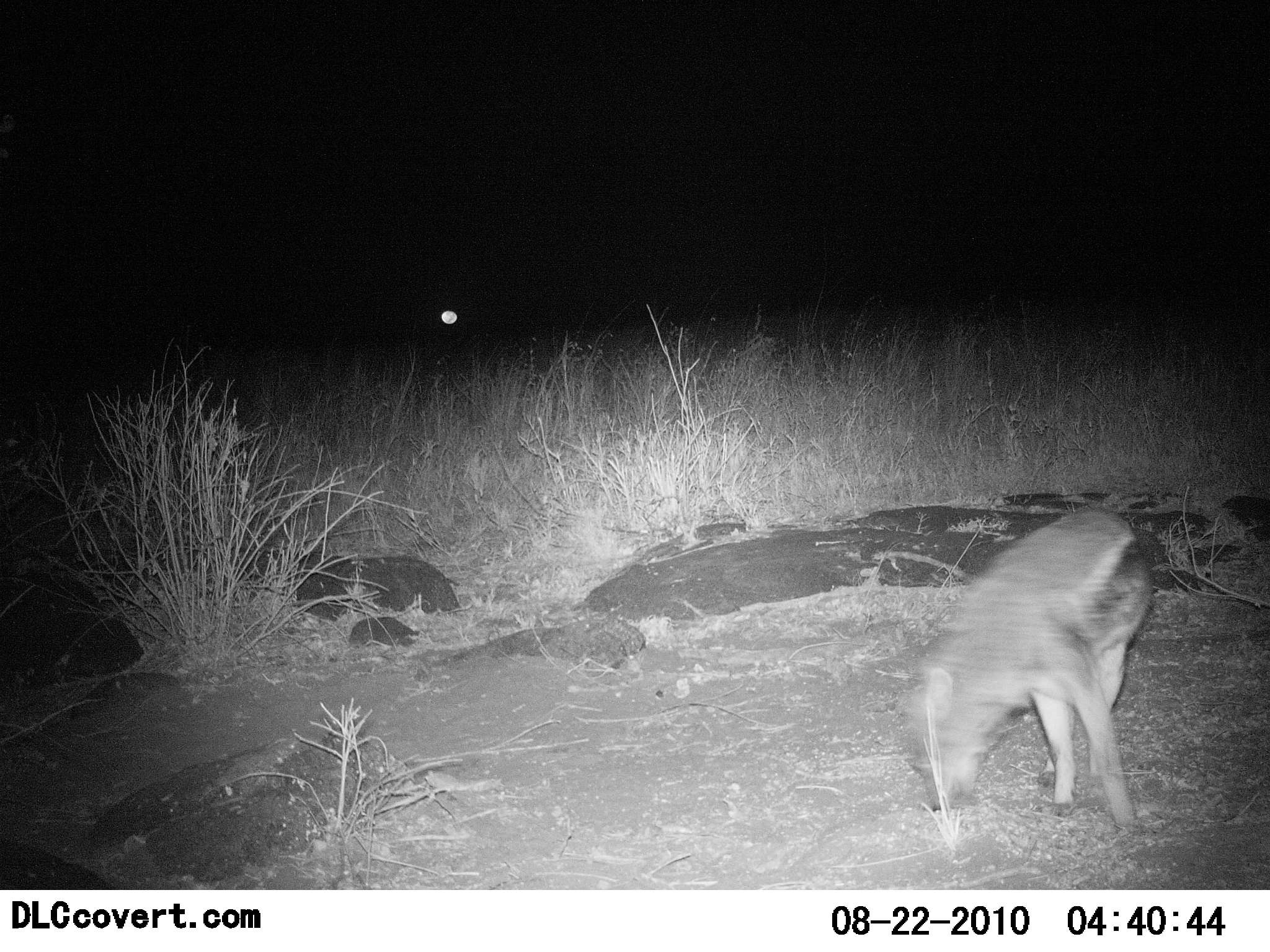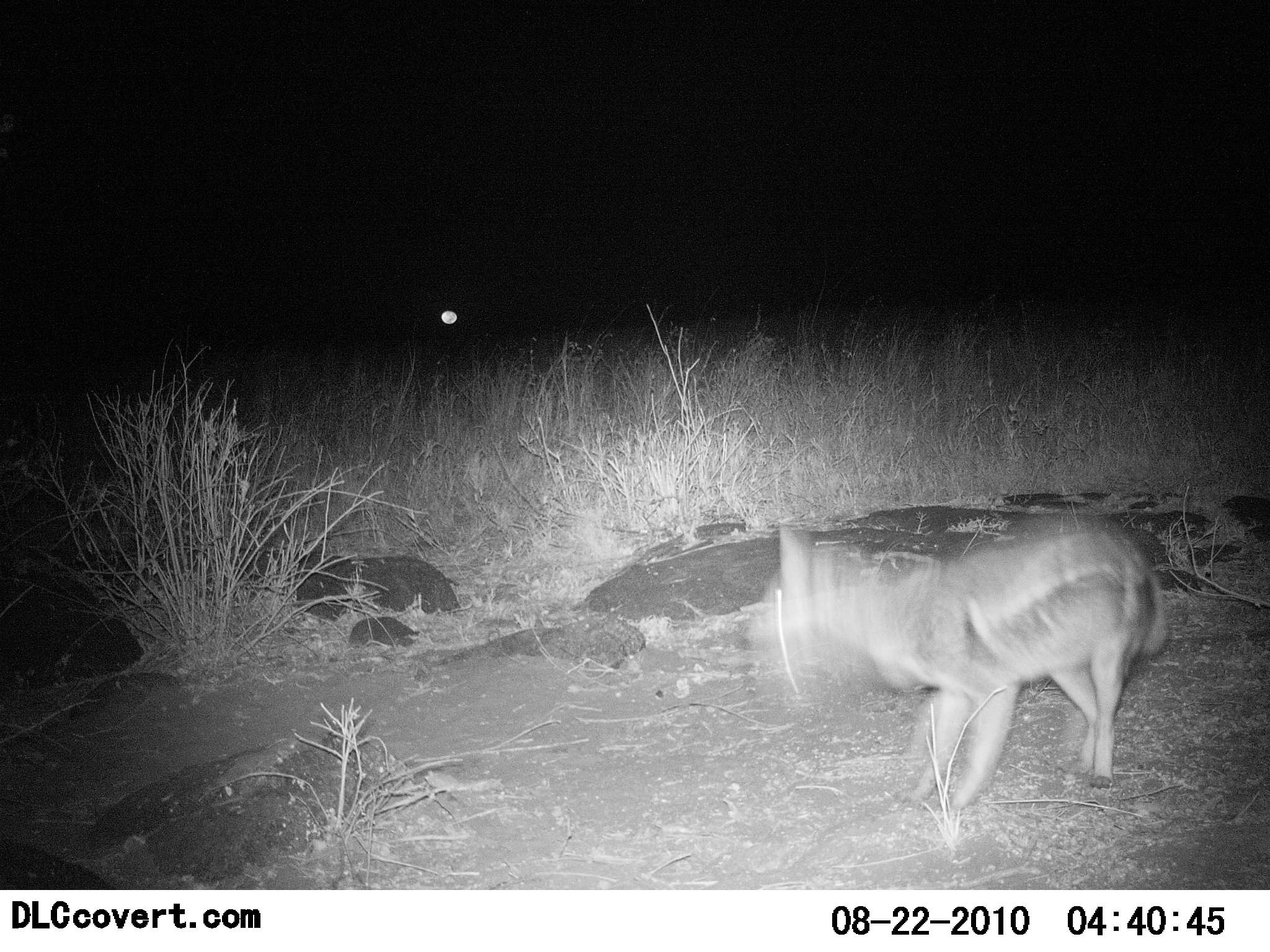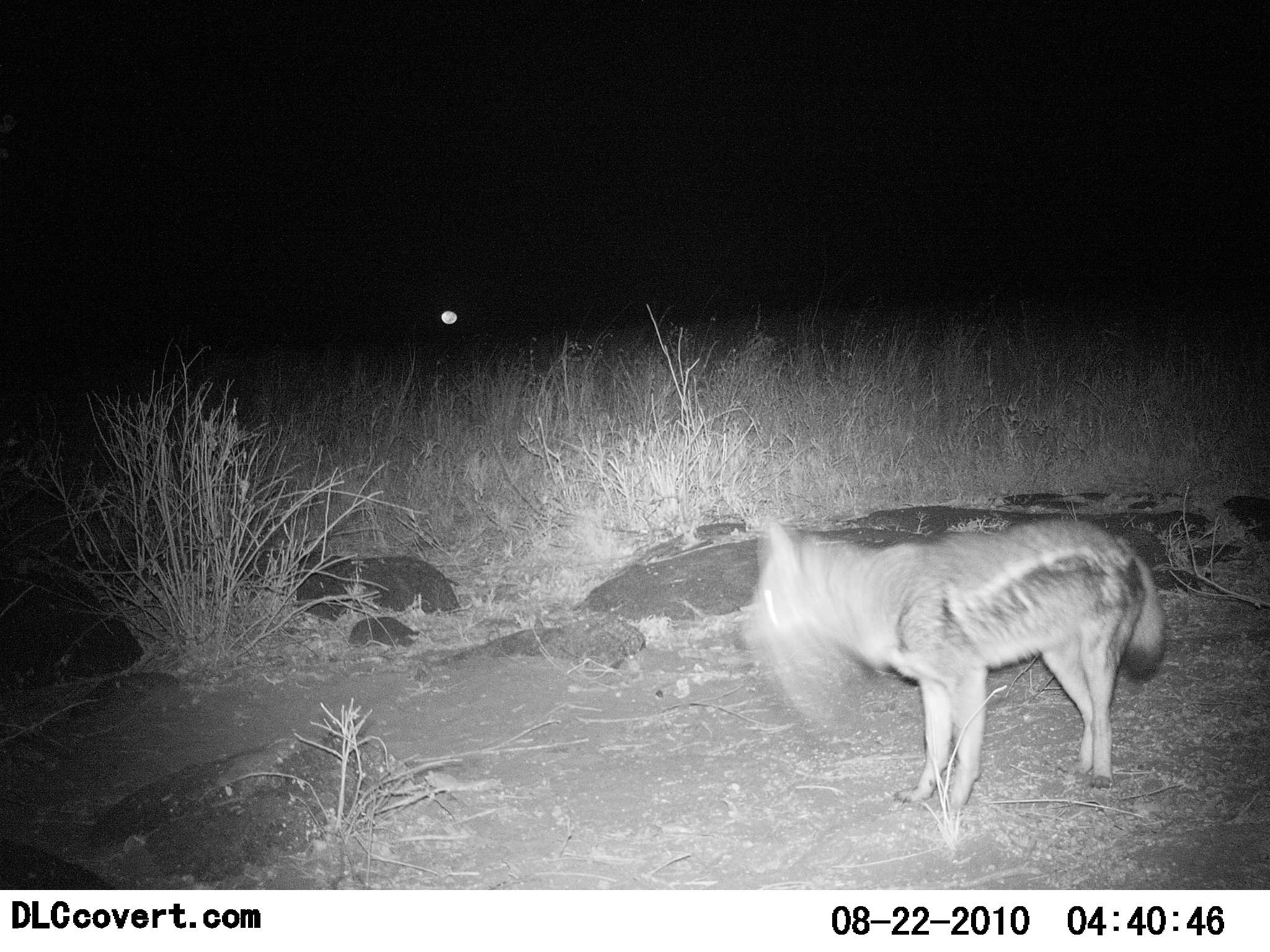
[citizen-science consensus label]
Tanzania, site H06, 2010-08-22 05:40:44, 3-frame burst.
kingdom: Animalia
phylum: Chordata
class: Mammalia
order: Carnivora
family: Canidae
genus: Lupulella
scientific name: Lupulella mesomelas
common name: black-backed jackal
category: jackal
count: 1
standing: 50%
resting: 0%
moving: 67%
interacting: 0%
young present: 0%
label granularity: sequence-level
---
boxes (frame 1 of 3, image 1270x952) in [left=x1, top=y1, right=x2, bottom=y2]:
animal: [left=905, top=509, right=1153, bottom=829]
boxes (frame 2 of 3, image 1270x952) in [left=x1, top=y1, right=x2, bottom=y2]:
animal: [left=731, top=523, right=1169, bottom=807]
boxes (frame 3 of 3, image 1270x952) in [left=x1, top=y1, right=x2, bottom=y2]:
animal: [left=735, top=517, right=1167, bottom=813]